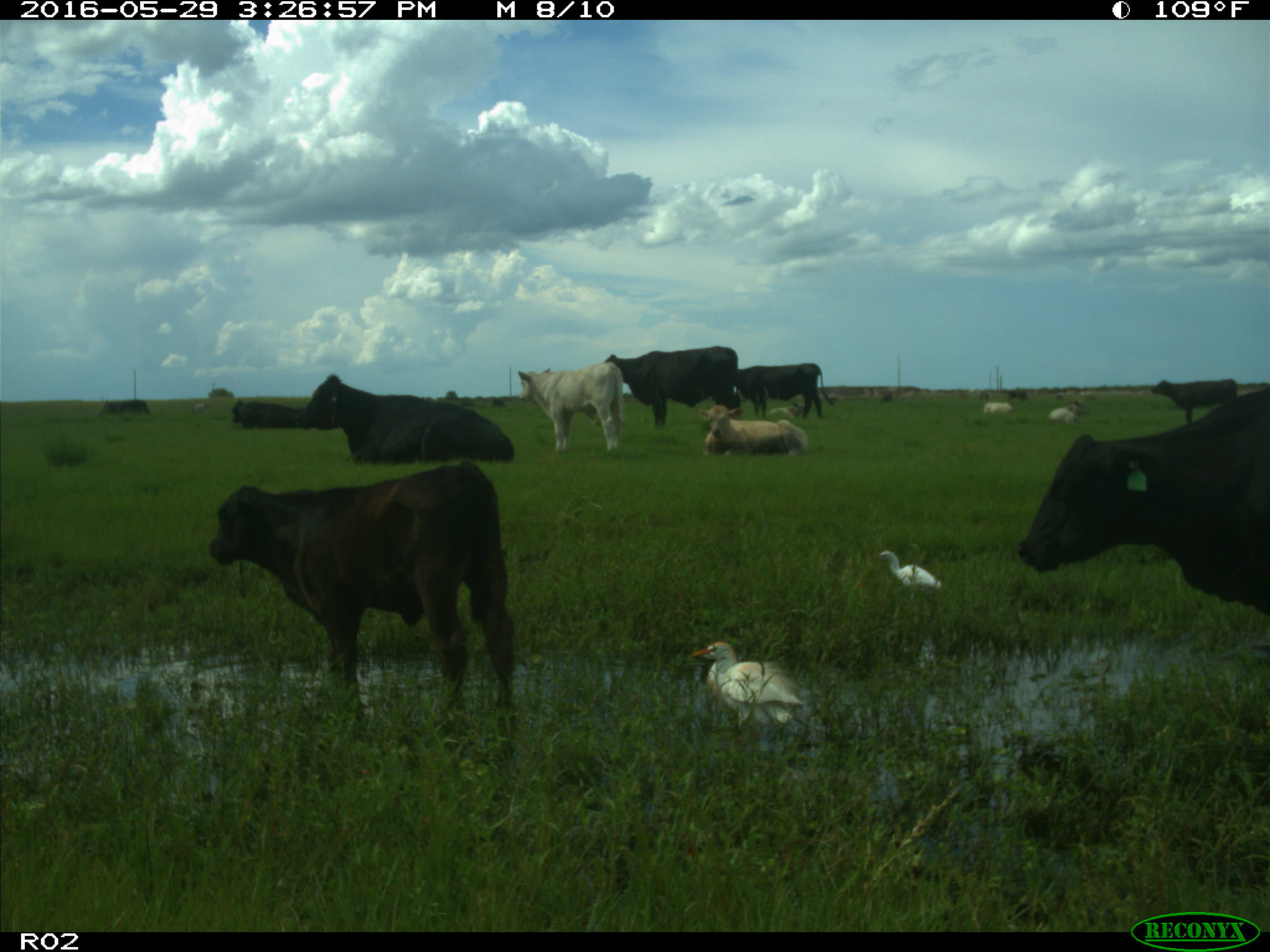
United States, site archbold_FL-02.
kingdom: Animalia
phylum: Chordata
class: Mammalia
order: Artiodactyla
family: Bovidae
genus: Bos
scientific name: Bos taurus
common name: domestic cow